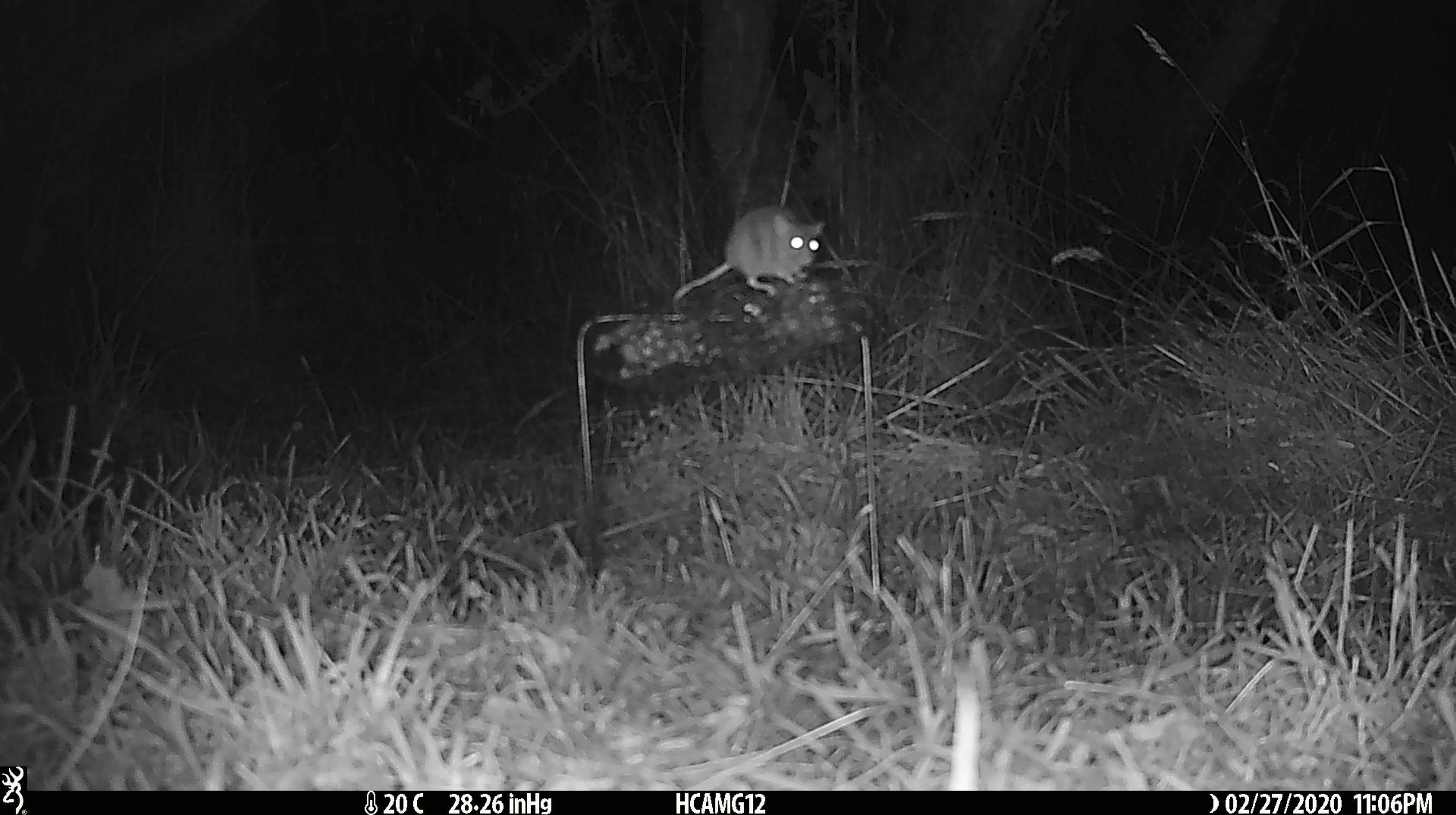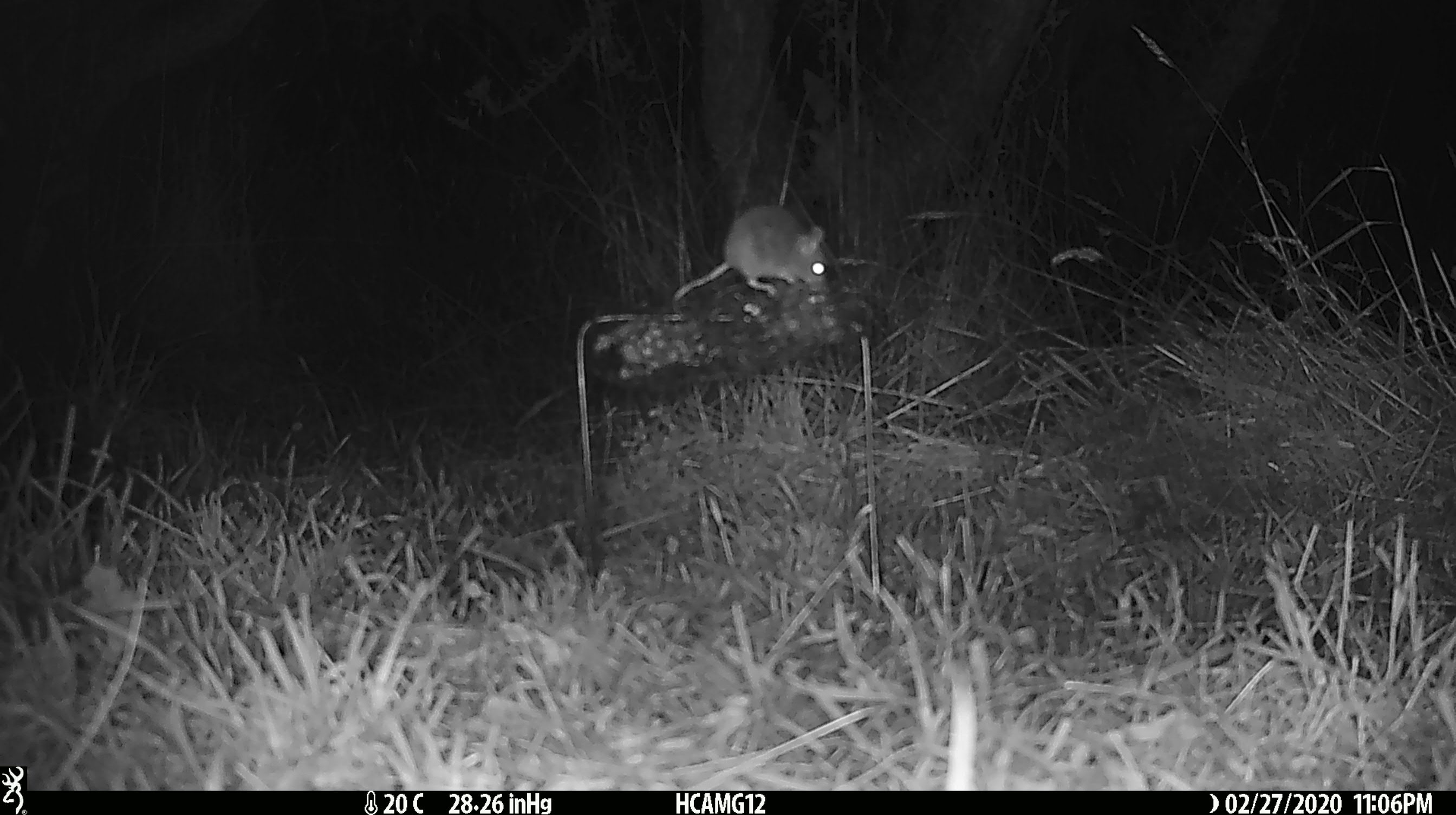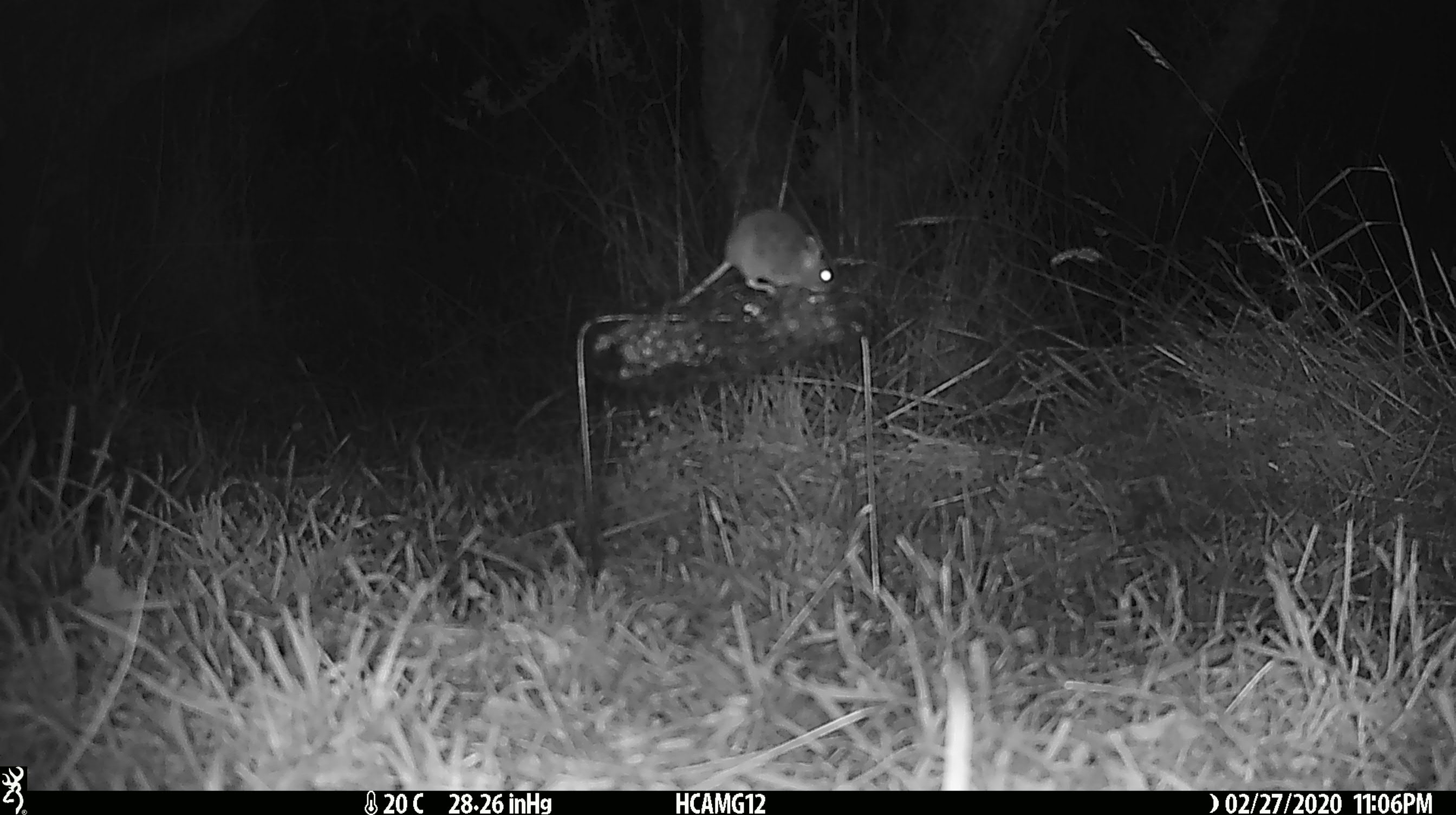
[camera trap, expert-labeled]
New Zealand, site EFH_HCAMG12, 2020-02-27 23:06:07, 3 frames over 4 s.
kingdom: Animalia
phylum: Chordata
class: Mammalia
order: Rodentia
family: Muridae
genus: Mus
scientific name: Mus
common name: mouse